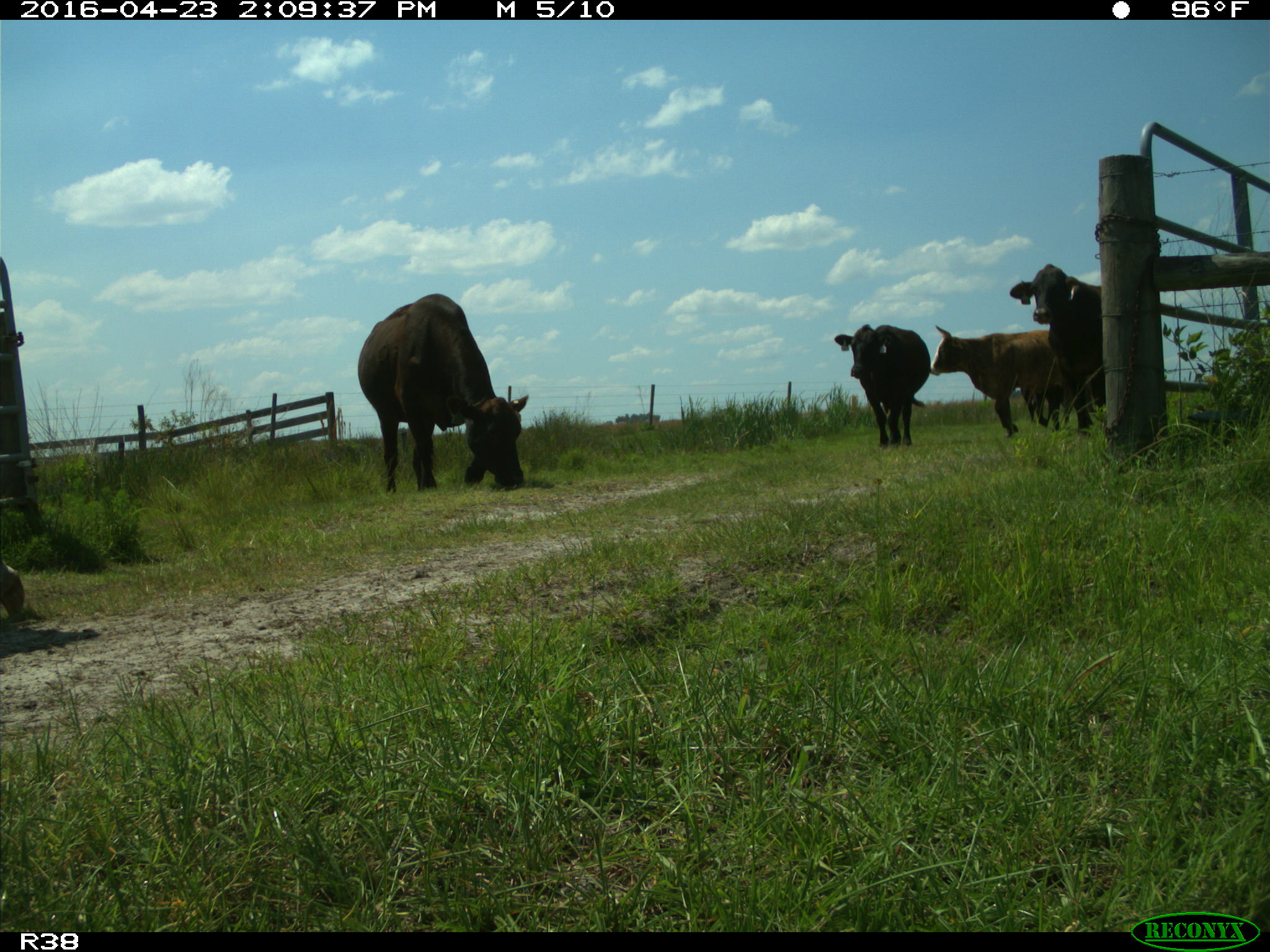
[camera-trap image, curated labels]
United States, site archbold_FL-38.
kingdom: Animalia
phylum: Chordata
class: Mammalia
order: Artiodactyla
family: Bovidae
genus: Bos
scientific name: Bos taurus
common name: domestic cow